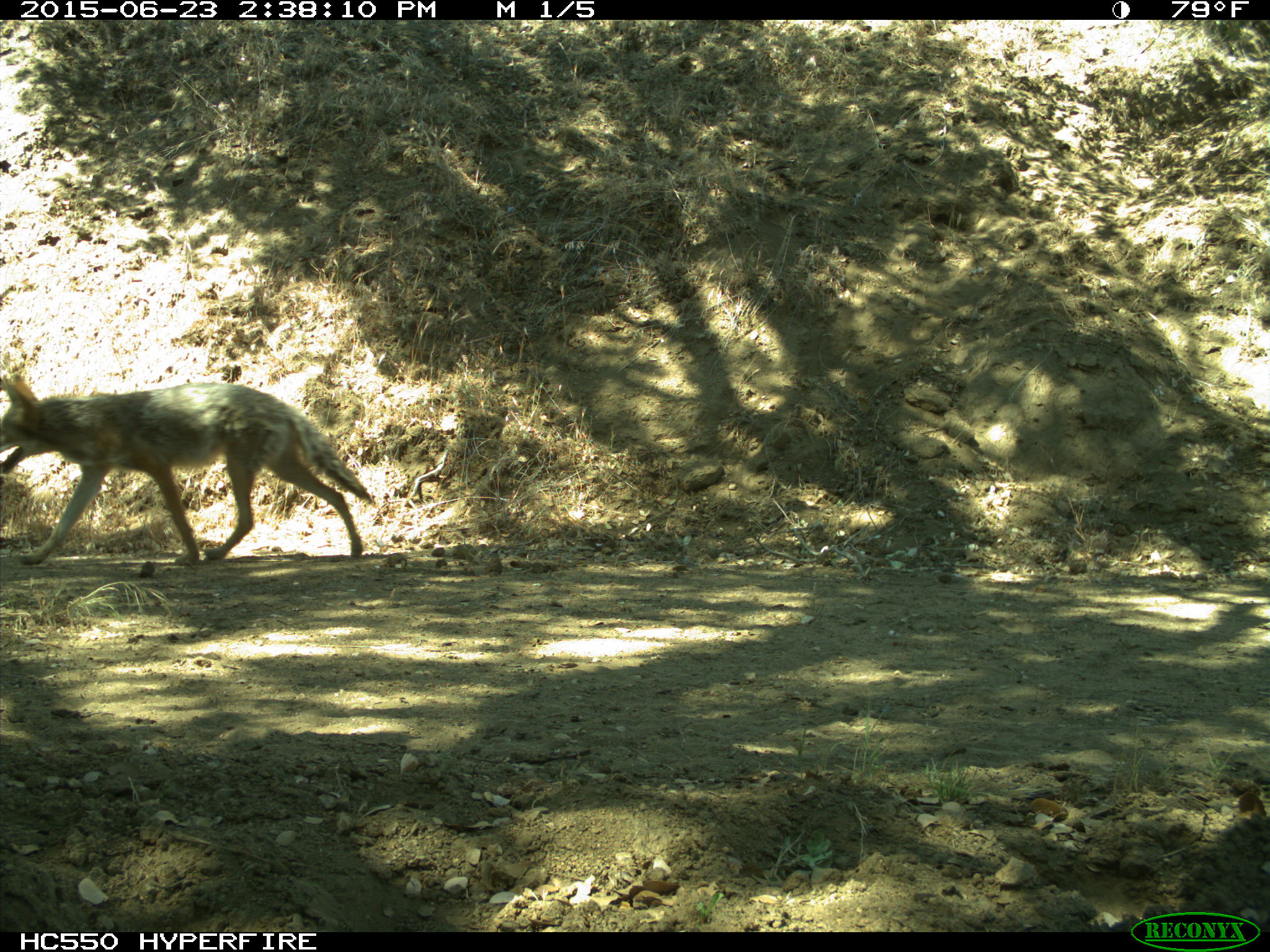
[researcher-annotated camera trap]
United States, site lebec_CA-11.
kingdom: Animalia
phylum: Chordata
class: Mammalia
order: Carnivora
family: Canidae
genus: Canis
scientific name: Canis latrans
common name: coyote